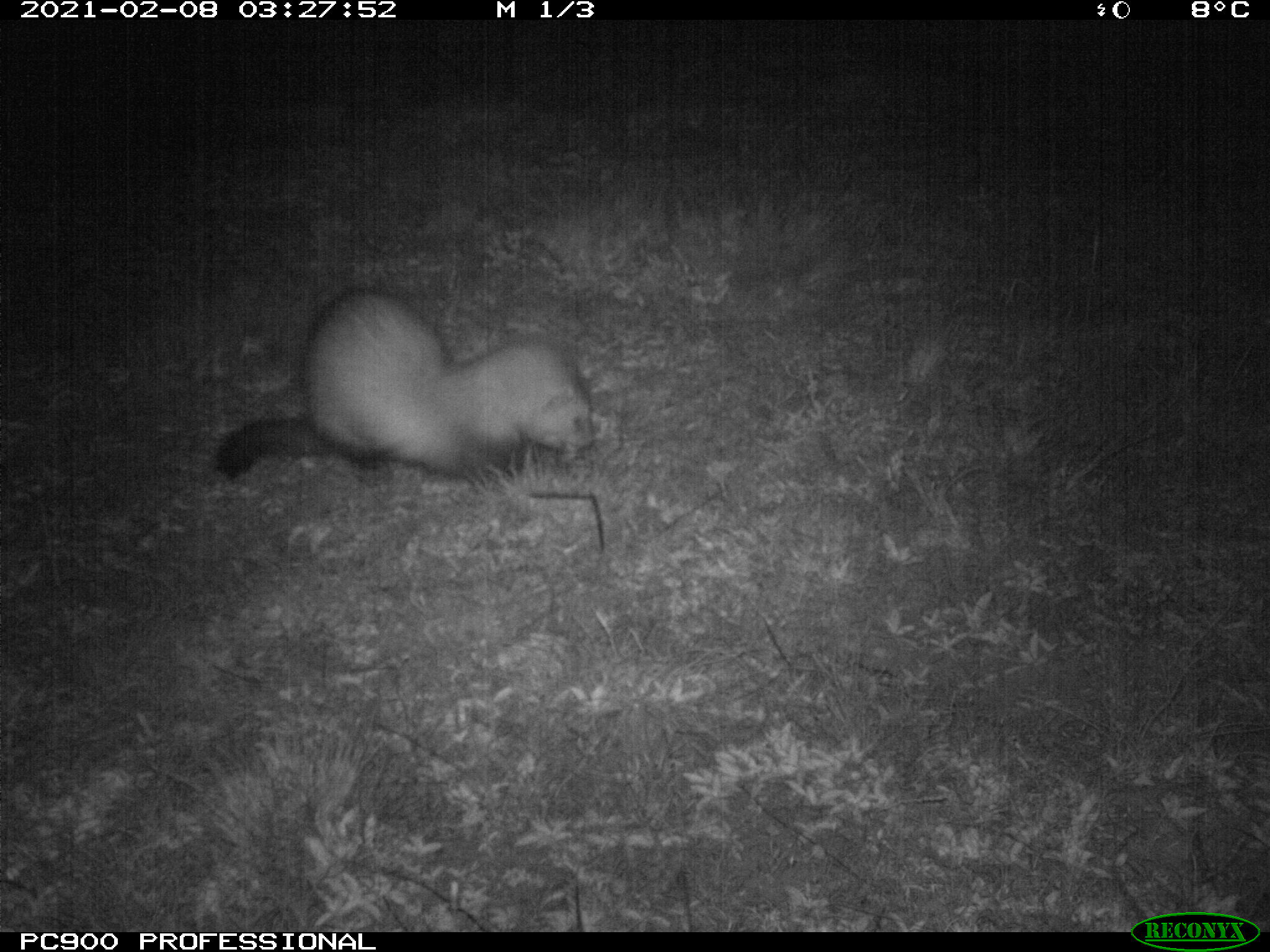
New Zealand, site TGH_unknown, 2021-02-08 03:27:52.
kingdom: Animalia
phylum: Chordata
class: Mammalia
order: Carnivora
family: Mustelidae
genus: Mustela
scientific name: Mustela furo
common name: ferret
Ferret (Mustela furo).